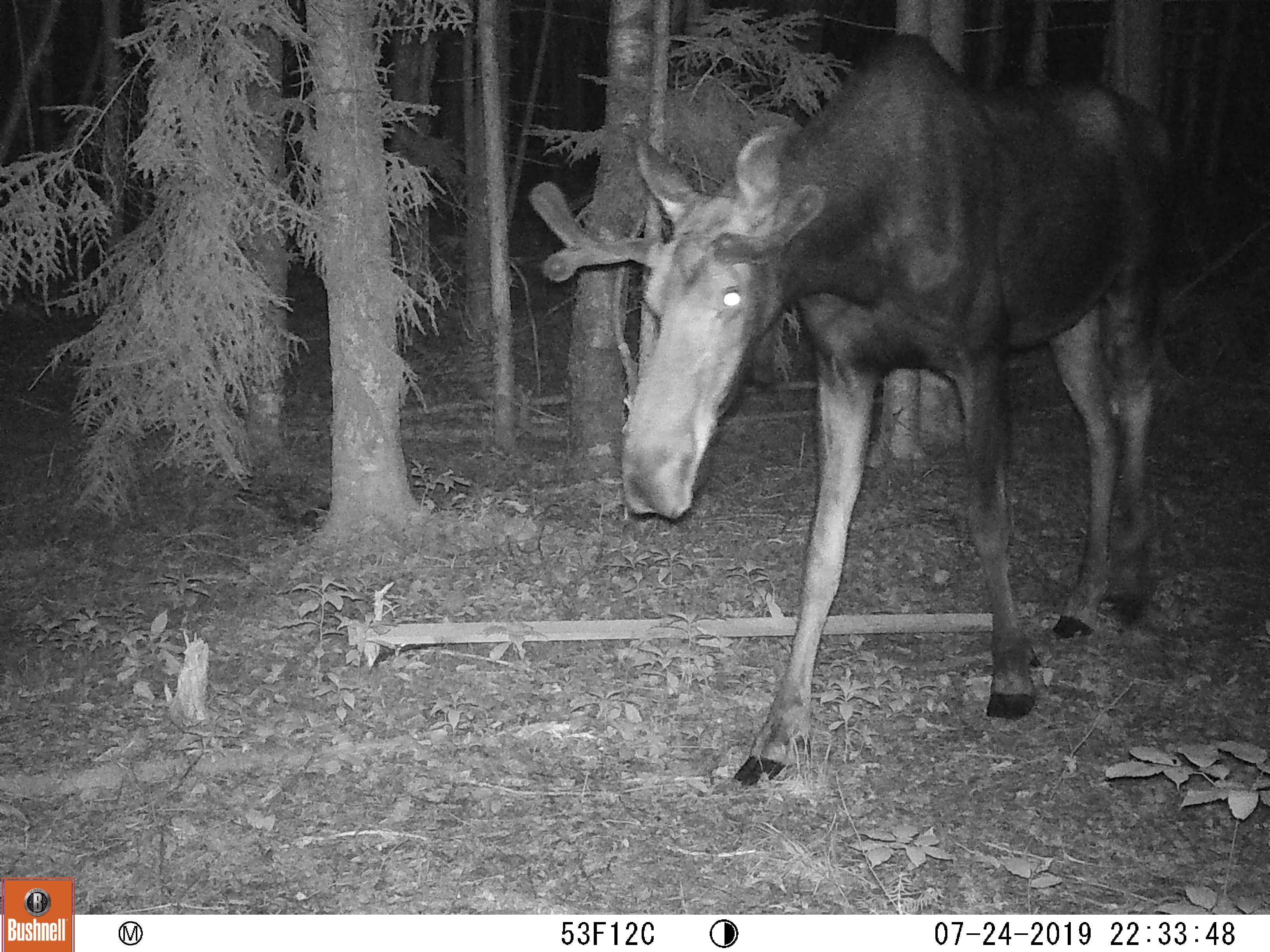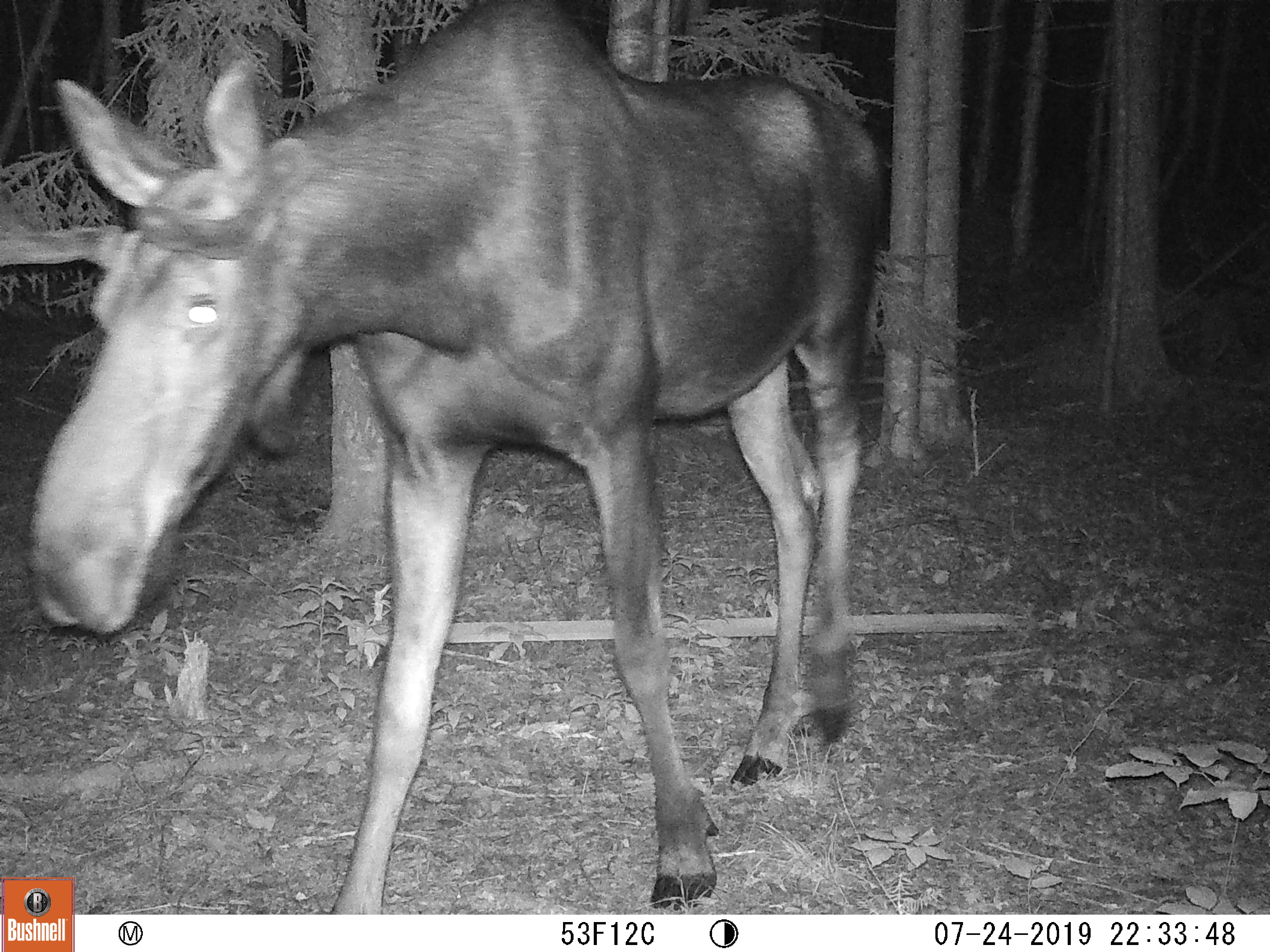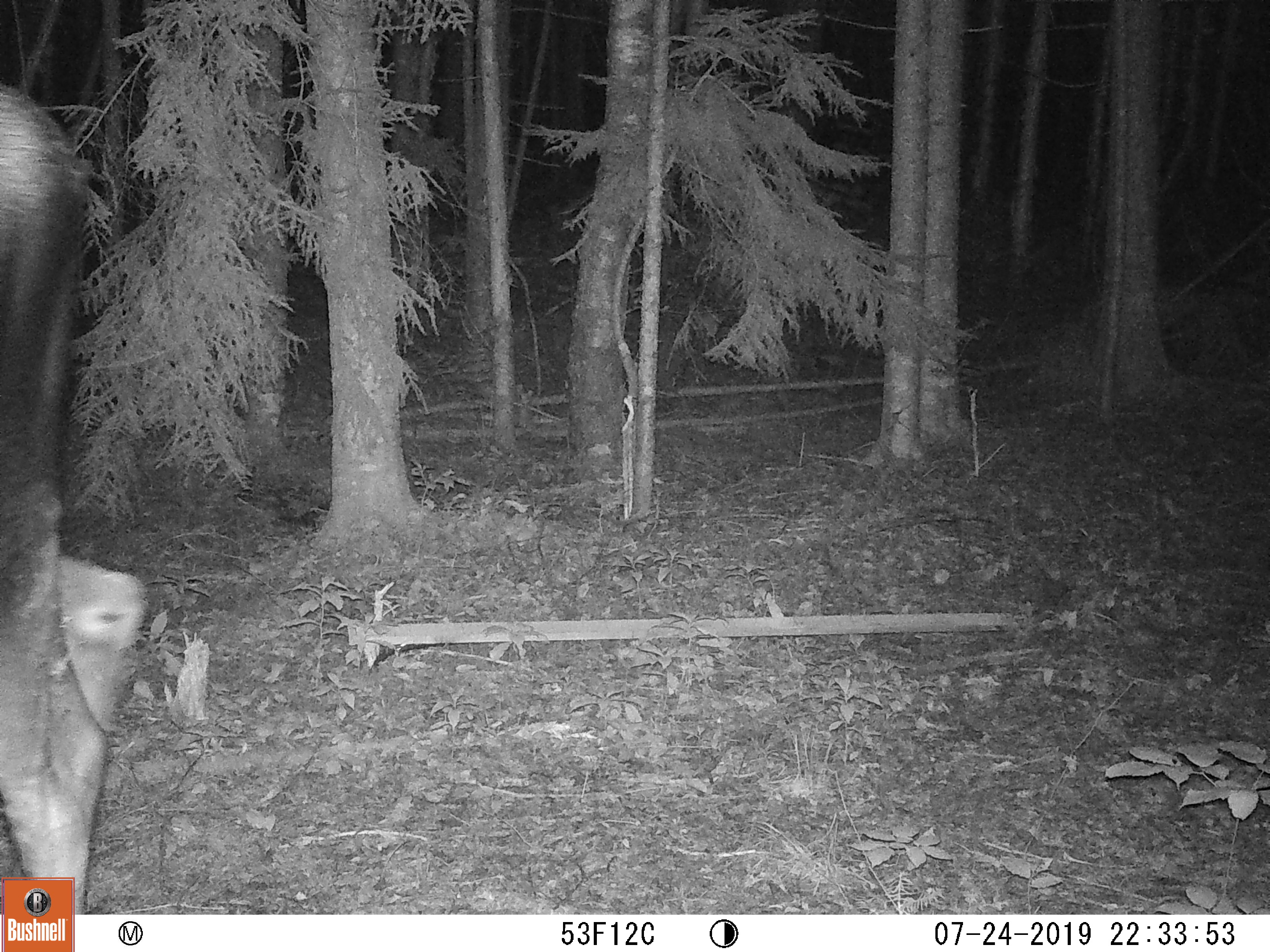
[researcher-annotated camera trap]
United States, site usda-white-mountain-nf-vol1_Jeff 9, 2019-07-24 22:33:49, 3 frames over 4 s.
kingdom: Animalia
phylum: Chordata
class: Mammalia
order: Artiodactyla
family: Cervidae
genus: Alces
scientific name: Alces alces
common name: moose